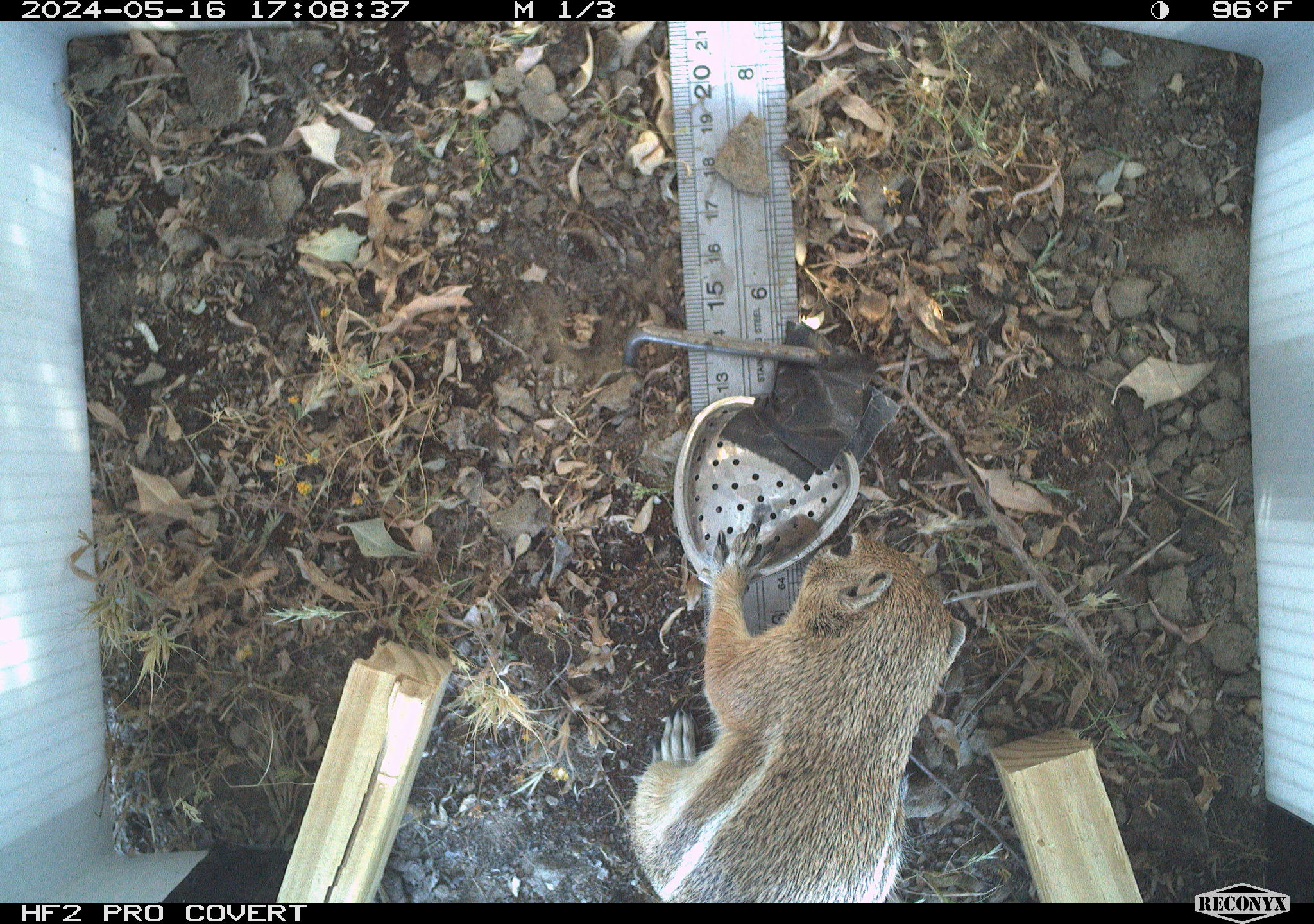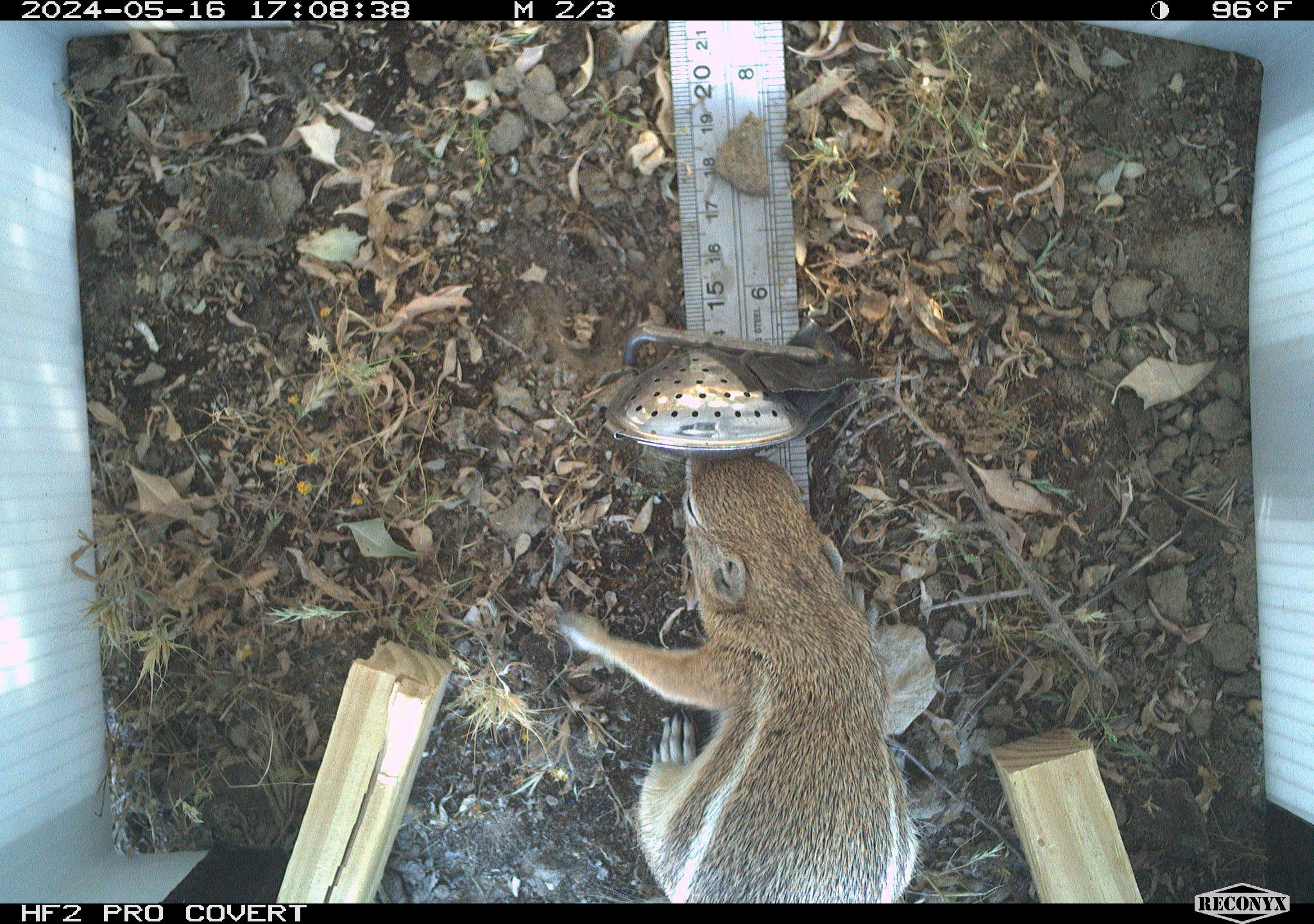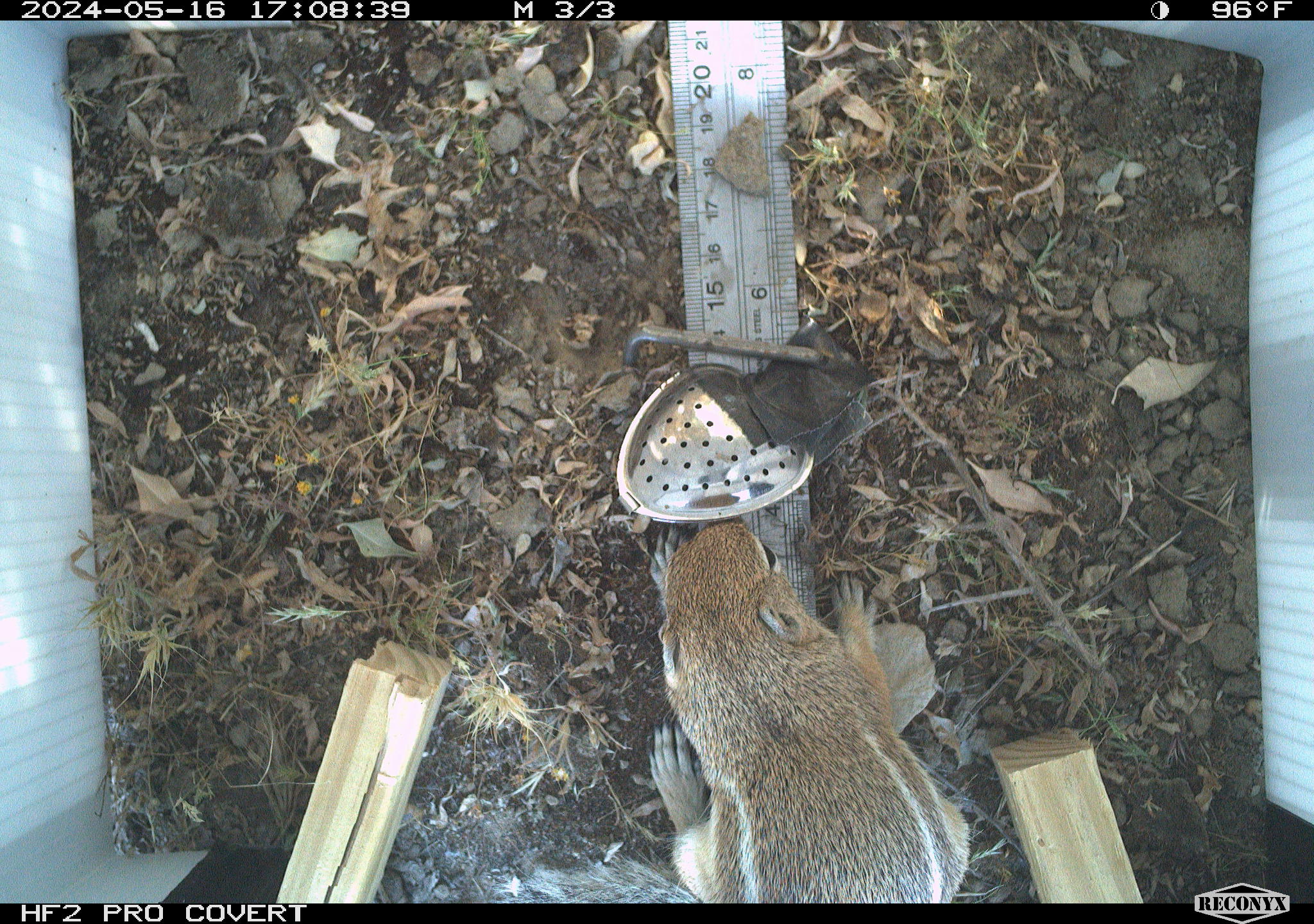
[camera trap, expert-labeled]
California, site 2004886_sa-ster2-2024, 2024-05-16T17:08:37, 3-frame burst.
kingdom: Animalia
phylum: Chordata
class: Mammalia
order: Rodentia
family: Sciuridae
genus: Ammospermophilus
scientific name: Ammospermophilus nelsoni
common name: nelson's antelope squirrel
Nelson's antelope squirrel (Ammospermophilus nelsoni).